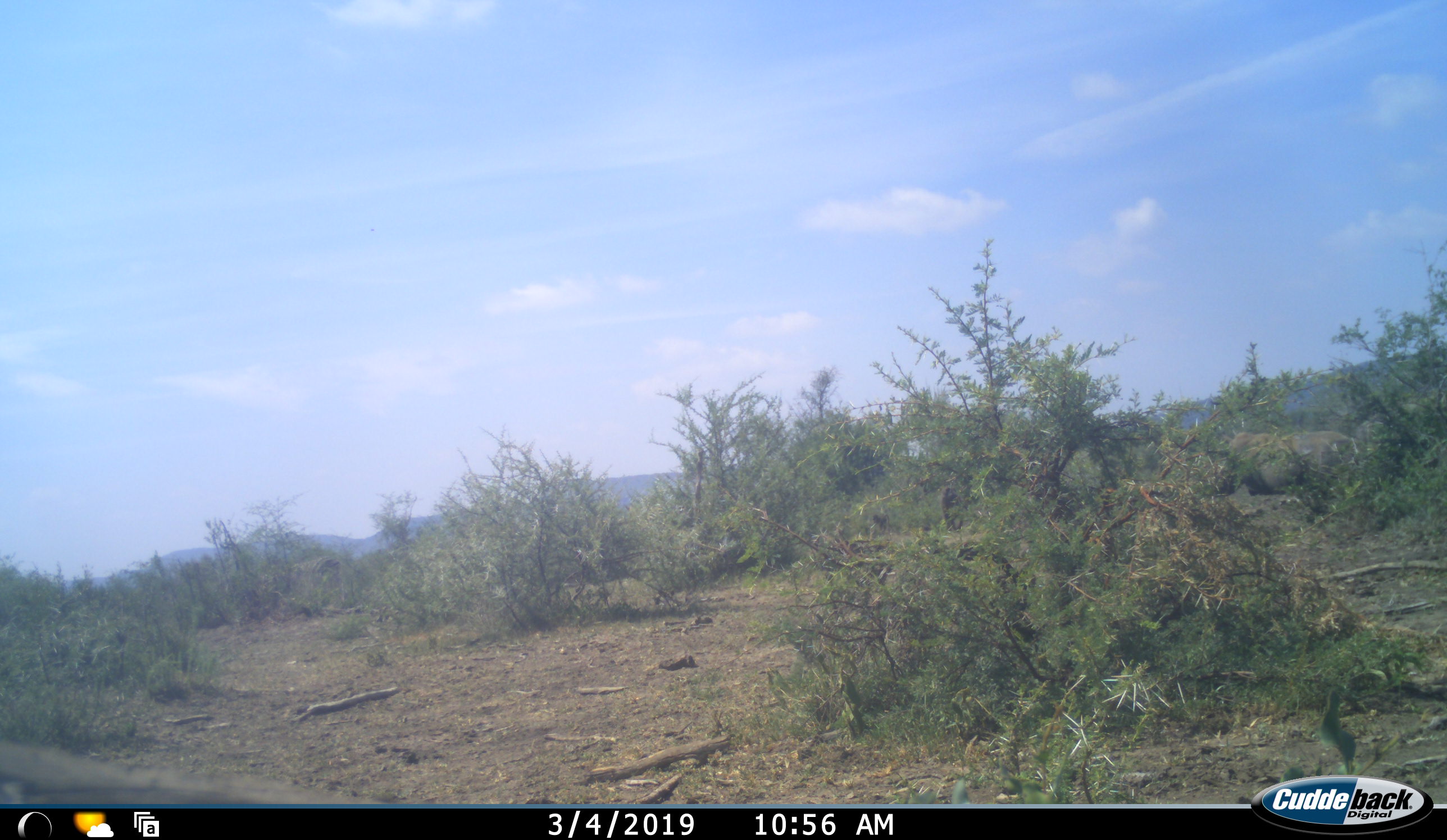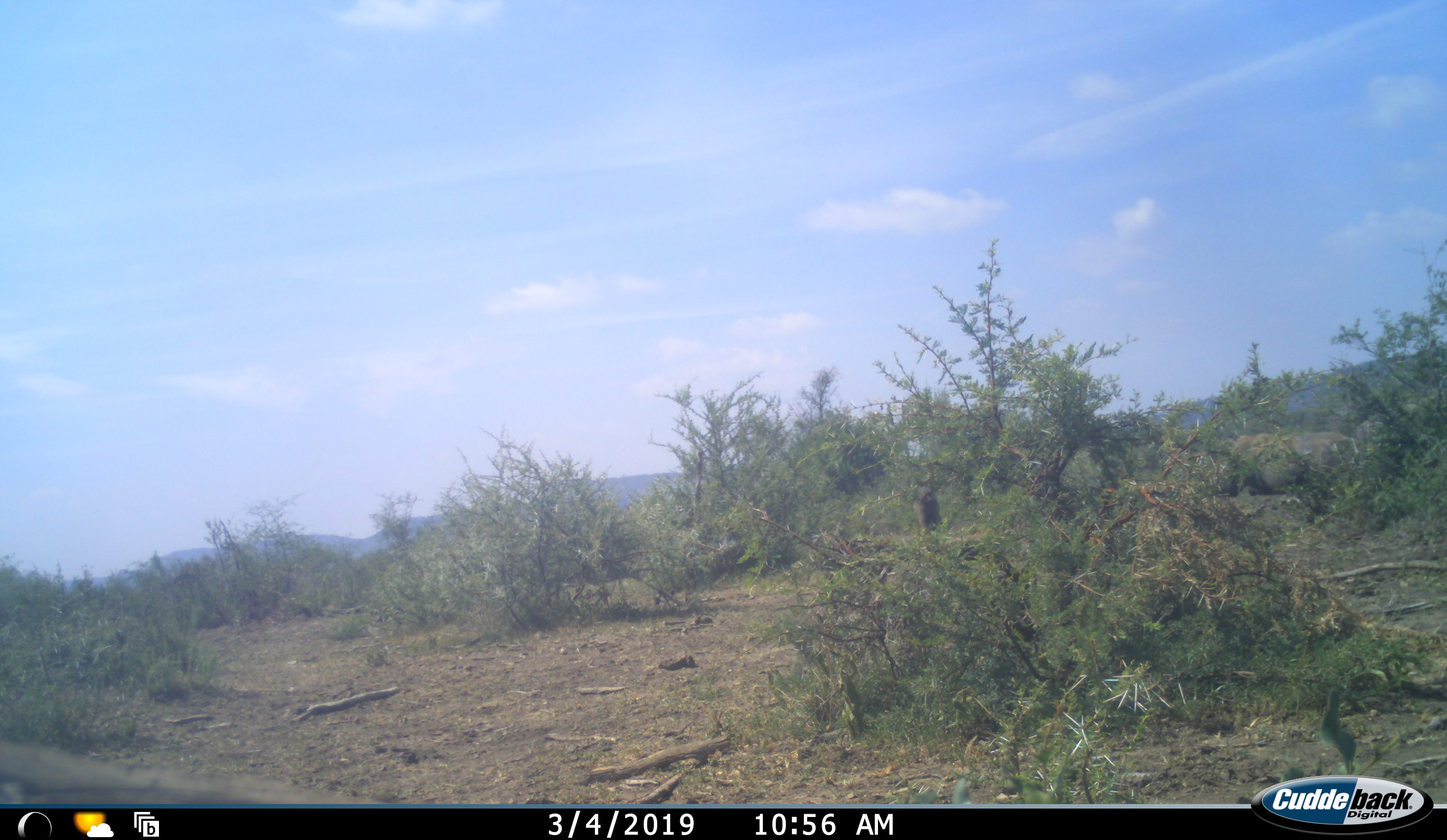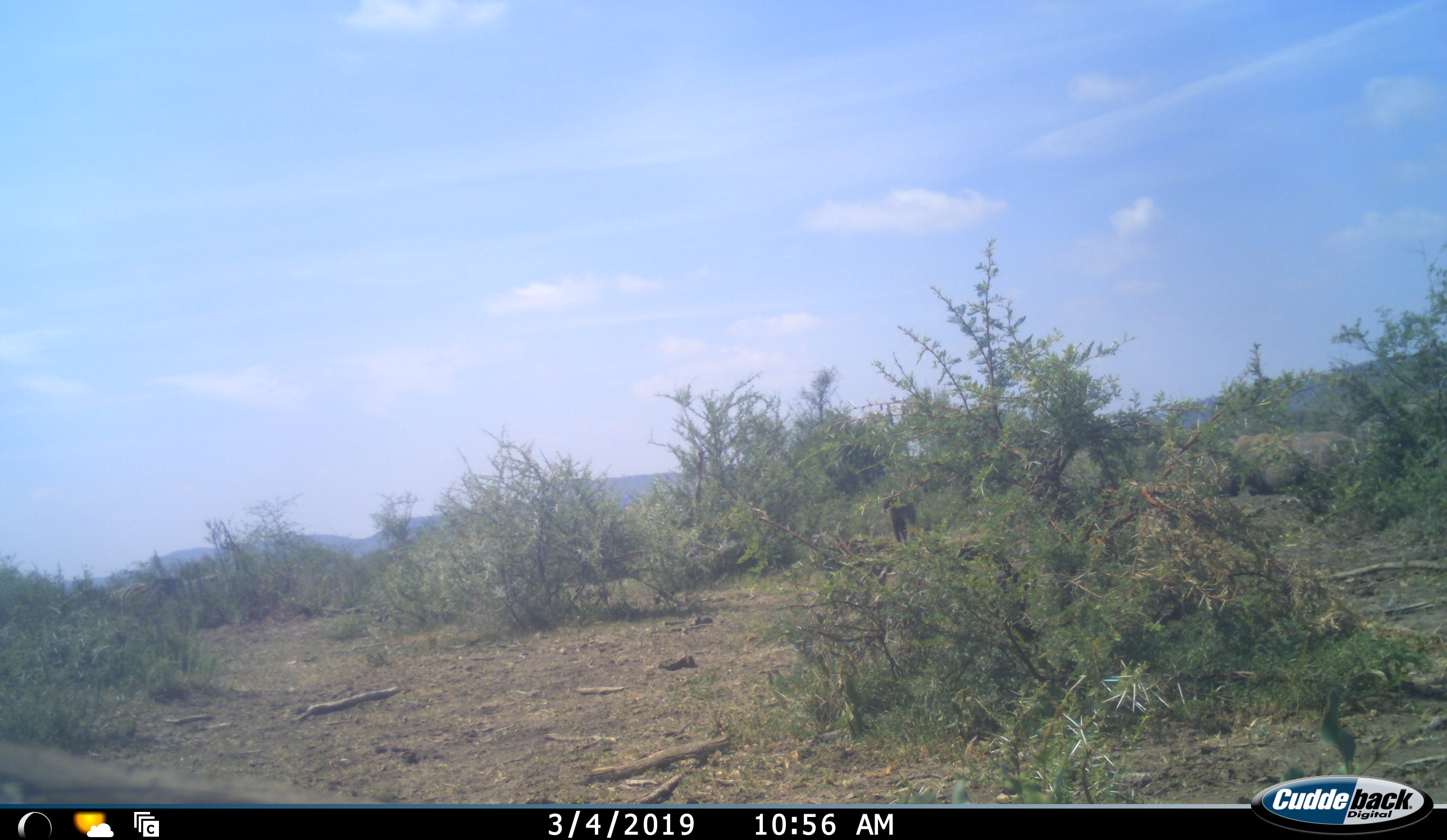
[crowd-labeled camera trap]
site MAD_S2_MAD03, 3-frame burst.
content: unidentified animal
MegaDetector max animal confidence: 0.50